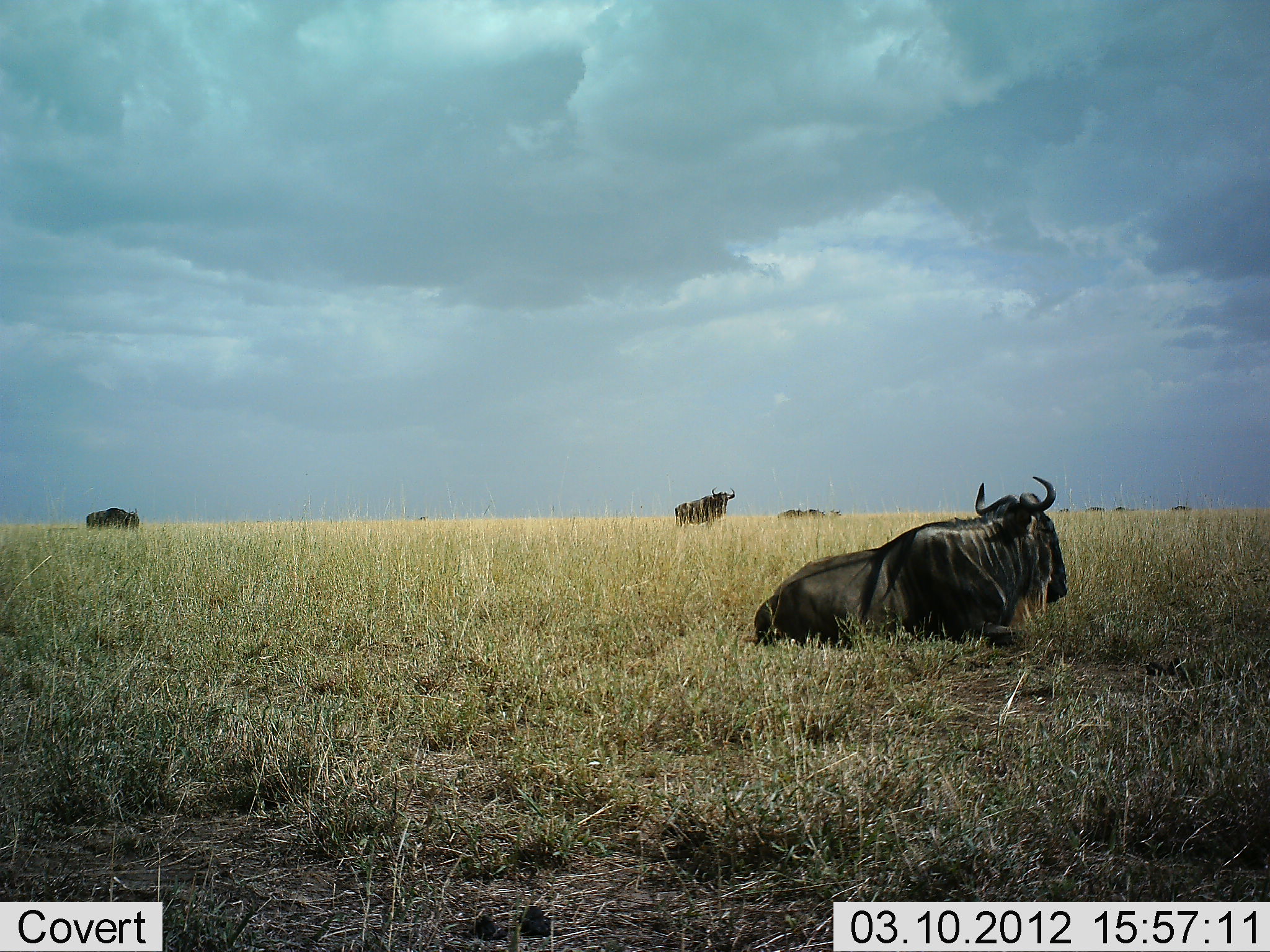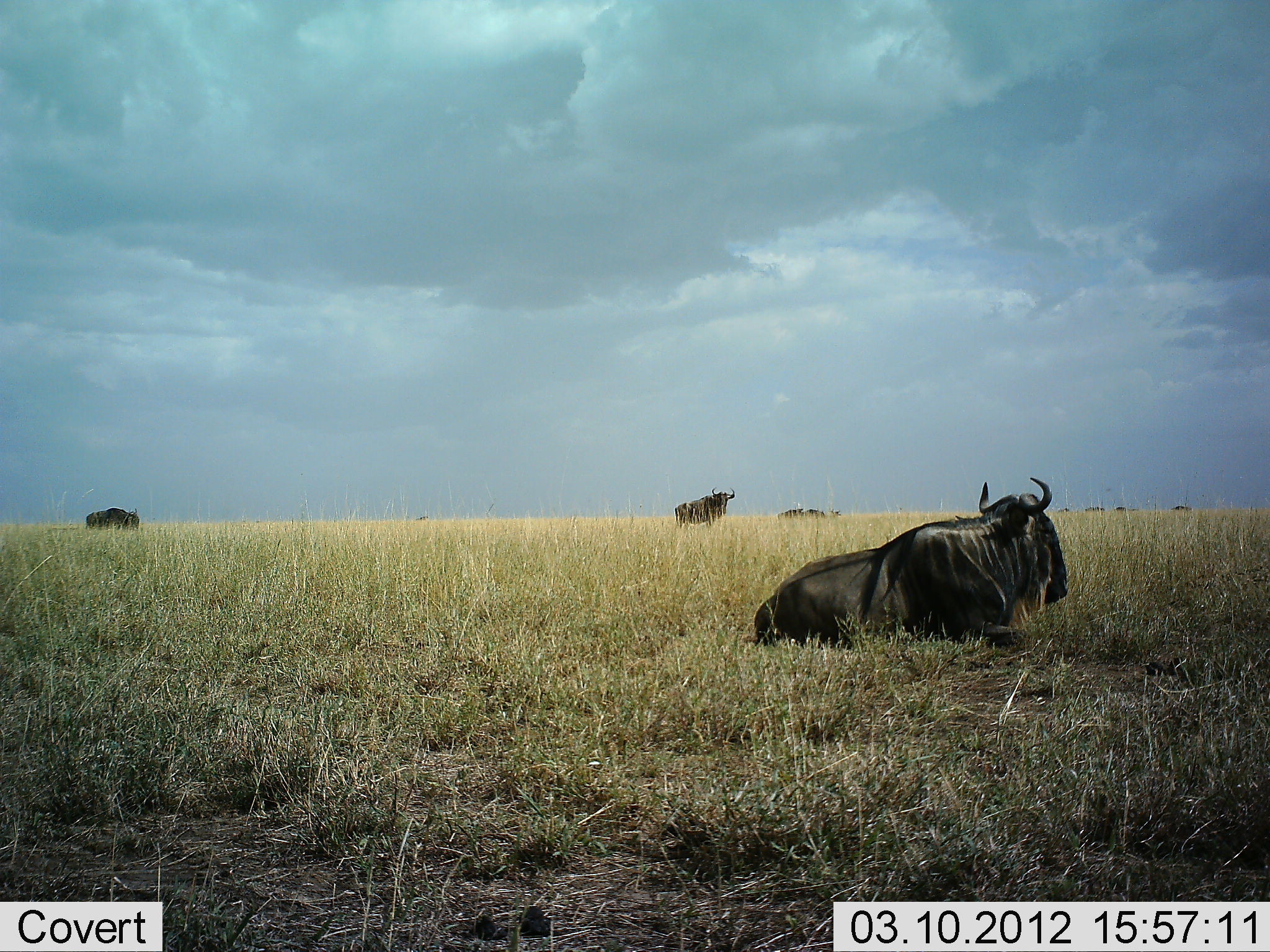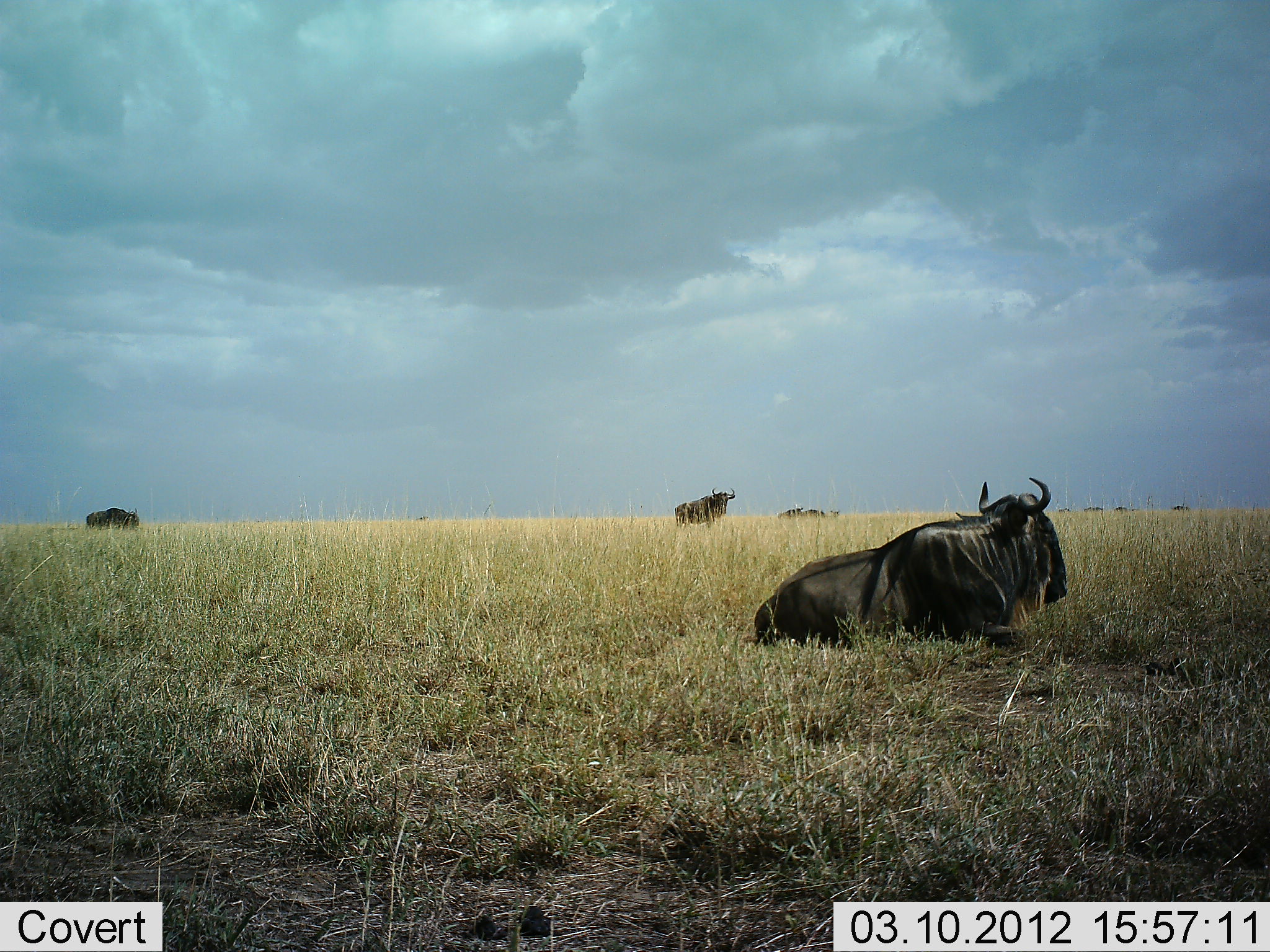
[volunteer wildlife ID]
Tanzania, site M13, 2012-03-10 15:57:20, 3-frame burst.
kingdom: Animalia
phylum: Chordata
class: Mammalia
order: Artiodactyla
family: Bovidae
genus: Connochaetes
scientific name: Connochaetes taurinus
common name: blue wildebeest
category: wildebeest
Wildebeest (blue wildebeest) (Connochaetes taurinus), count 4. Behavior (volunteer vote fractions): standing 75%, resting 96%, moving 0%, interacting 0%. Young present (vote fraction): 0%. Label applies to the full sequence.